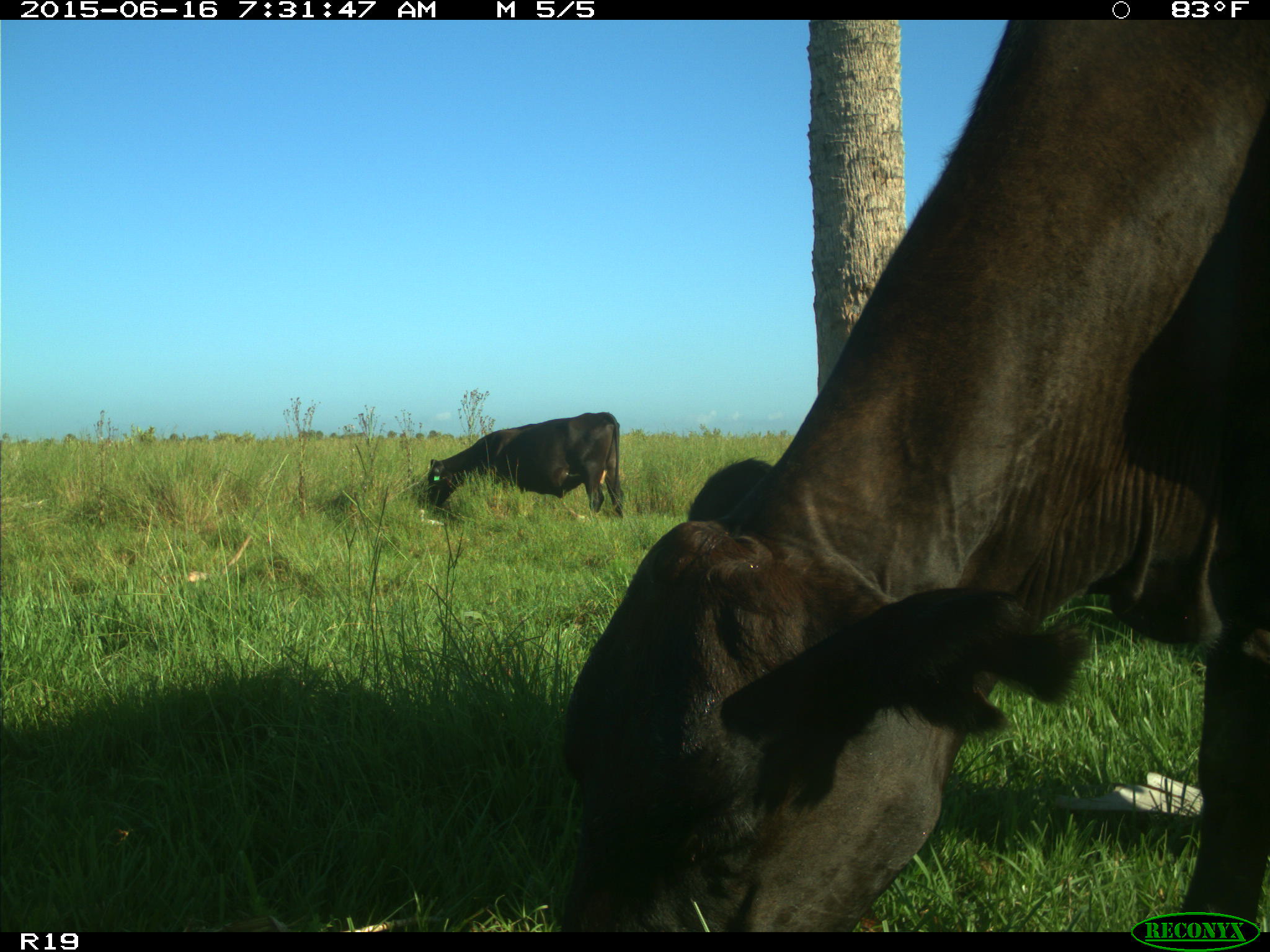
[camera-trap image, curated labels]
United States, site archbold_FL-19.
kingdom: Animalia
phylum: Chordata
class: Mammalia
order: Artiodactyla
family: Bovidae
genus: Bos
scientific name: Bos taurus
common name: domestic cow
Bos taurus (domestic cow).